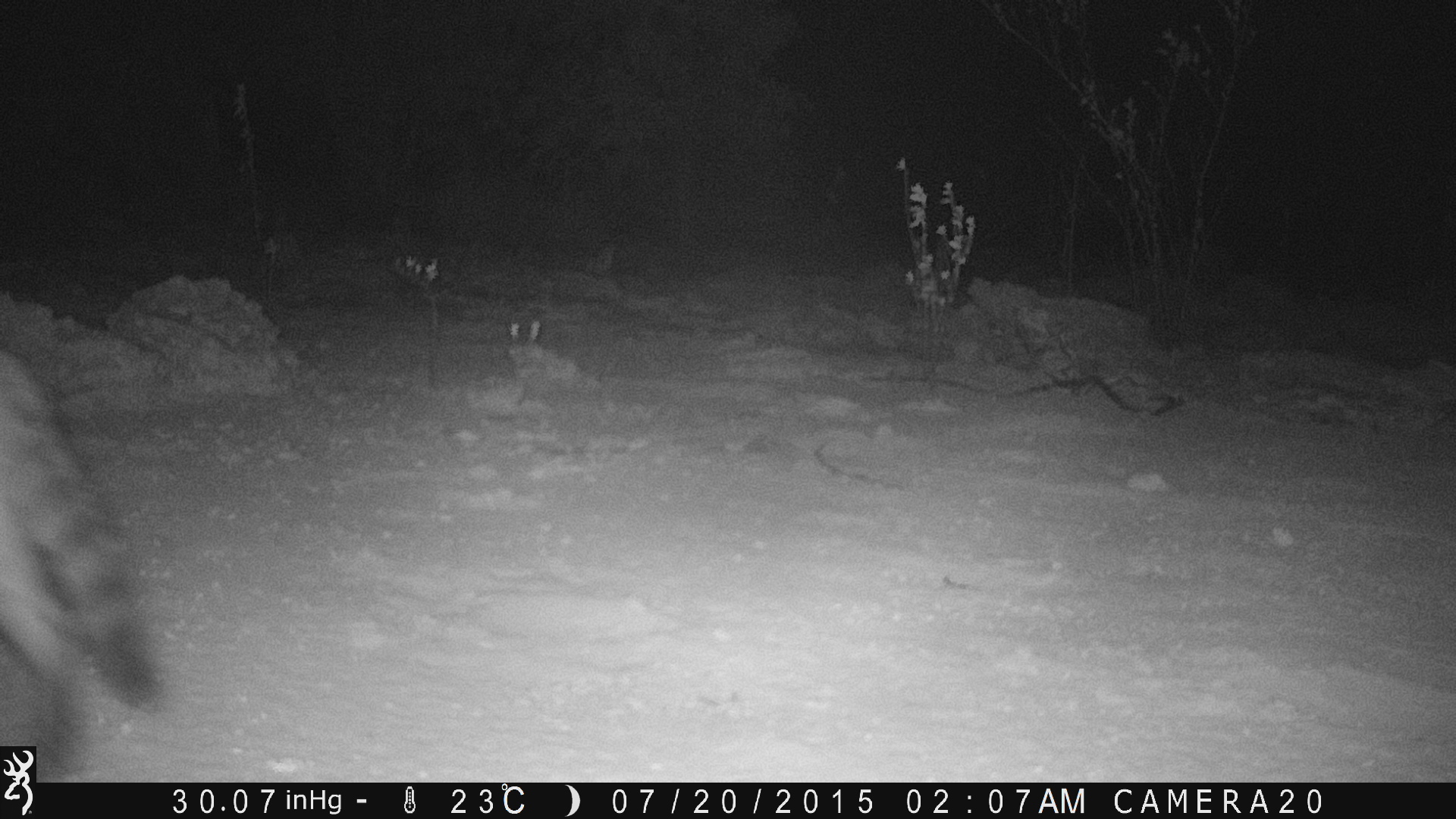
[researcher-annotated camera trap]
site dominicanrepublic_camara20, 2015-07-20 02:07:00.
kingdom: Animalia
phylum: Chordata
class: Mammalia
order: Carnivora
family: Felidae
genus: Felis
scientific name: Felis catus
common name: cat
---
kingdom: Animalia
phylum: Chordata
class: Reptilia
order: Squamata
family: Iguanidae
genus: Iguana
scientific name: Iguana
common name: typical iguanas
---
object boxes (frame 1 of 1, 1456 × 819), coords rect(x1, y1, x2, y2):
cat: rect(0, 344, 168, 748)
iguana: rect(0, 344, 168, 748)